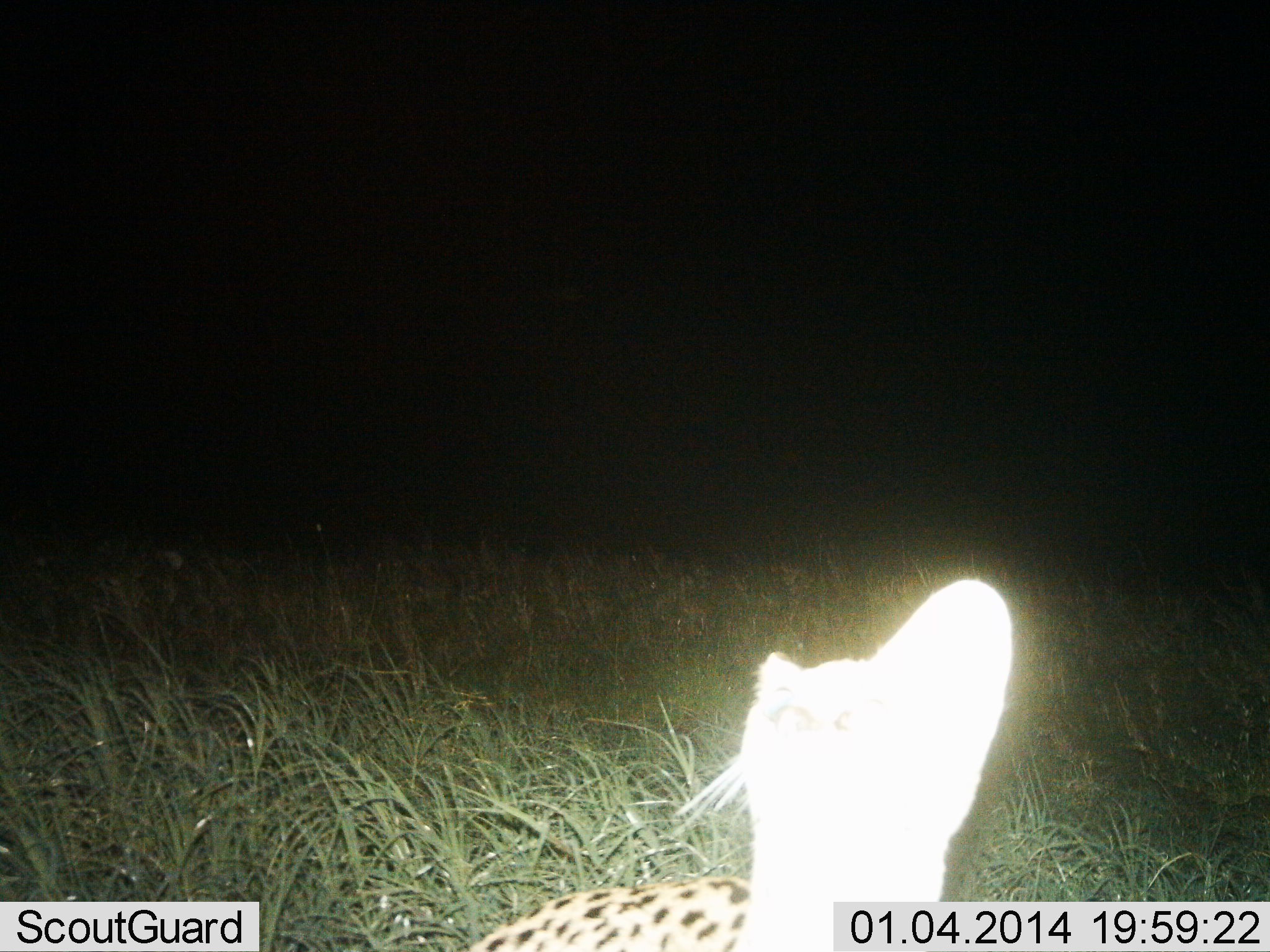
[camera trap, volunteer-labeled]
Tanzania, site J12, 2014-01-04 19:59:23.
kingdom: Animalia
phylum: Chordata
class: Mammalia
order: Carnivora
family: Felidae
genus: Leptailurus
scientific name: Leptailurus serval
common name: serval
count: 1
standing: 86%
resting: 0%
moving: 14%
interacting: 0%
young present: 0%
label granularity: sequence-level